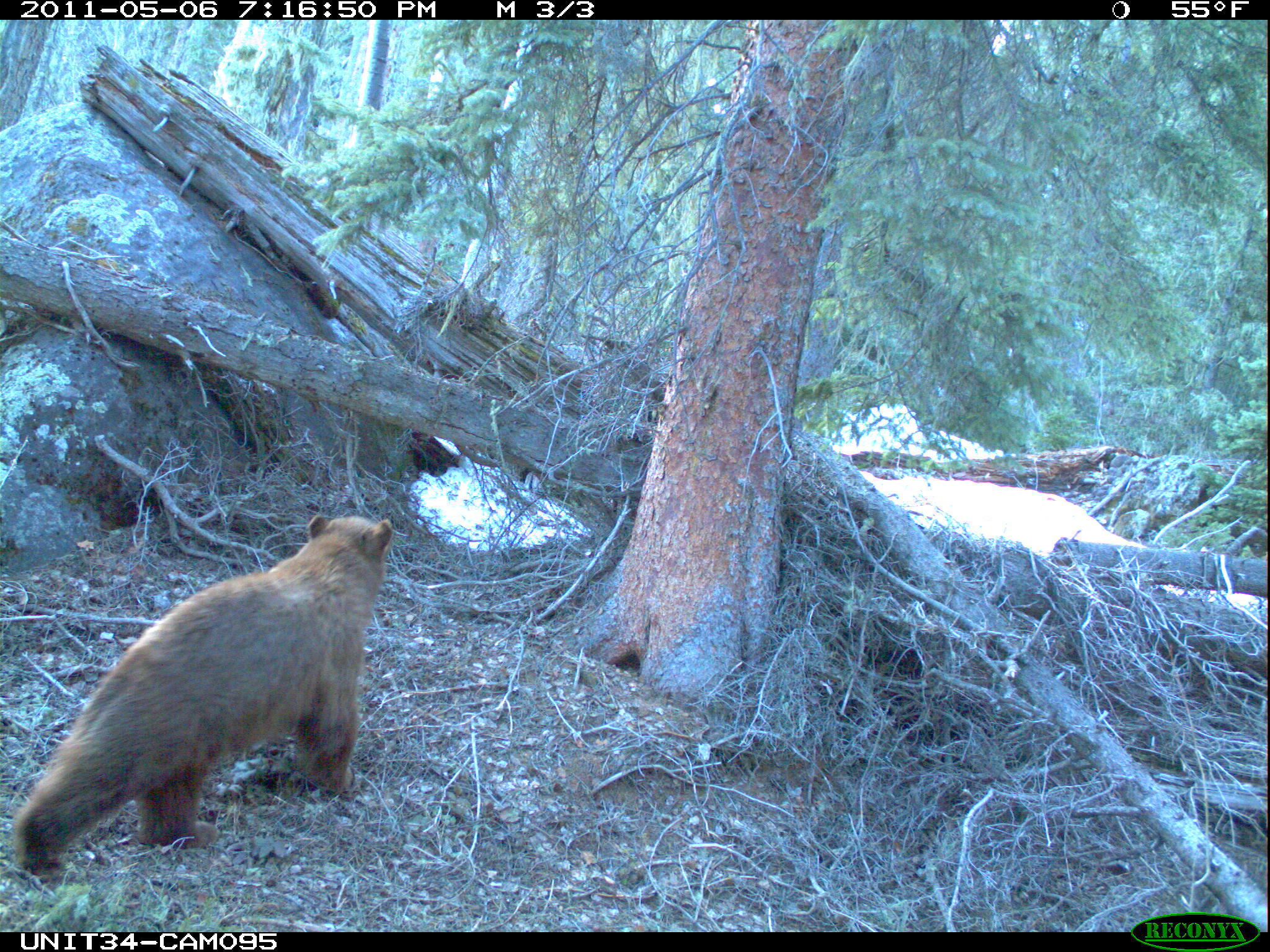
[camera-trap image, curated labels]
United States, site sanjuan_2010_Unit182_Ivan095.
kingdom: Animalia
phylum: Chordata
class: Mammalia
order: Carnivora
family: Ursidae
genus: Ursus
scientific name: Ursus americanus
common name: american black bear